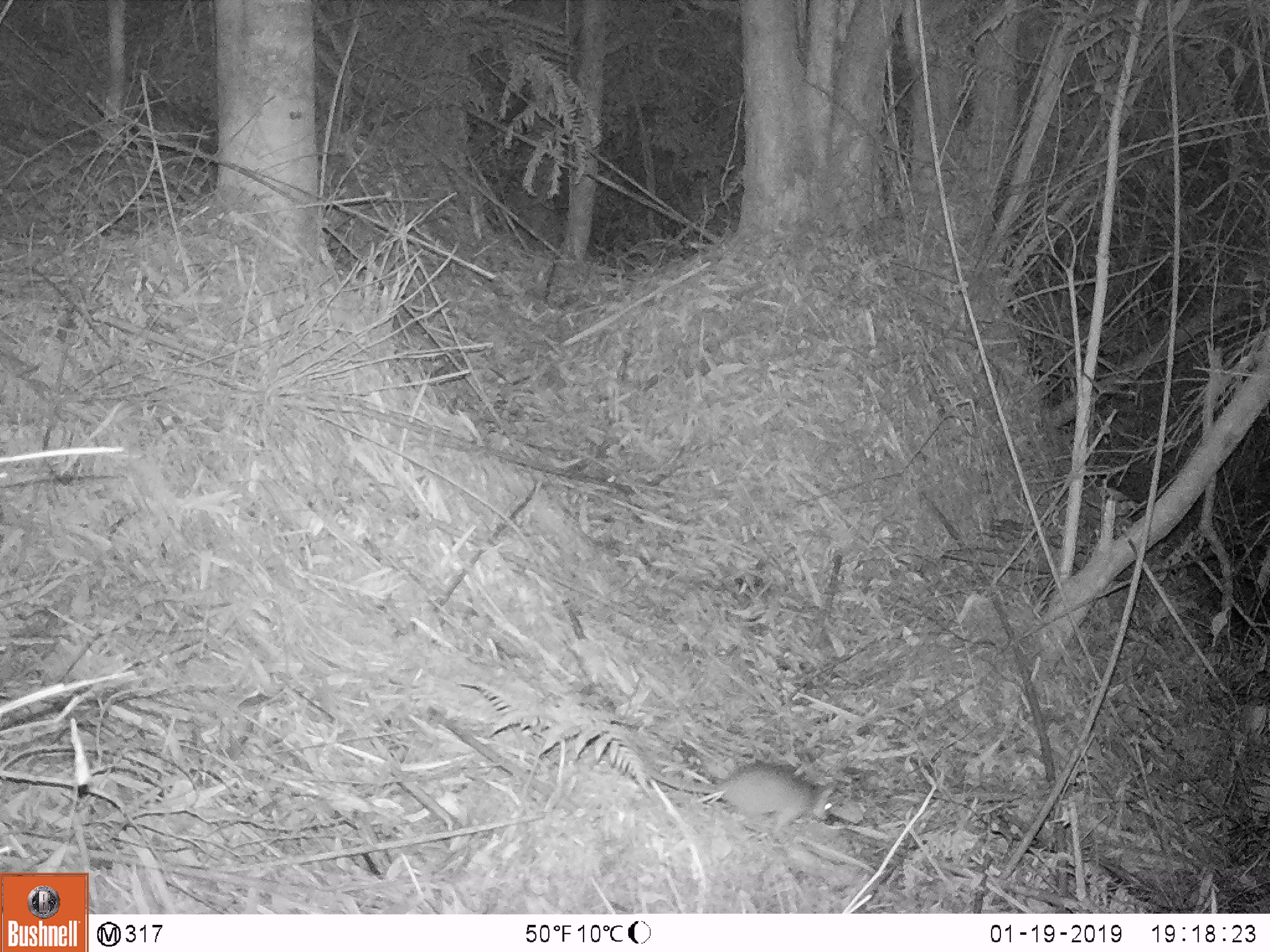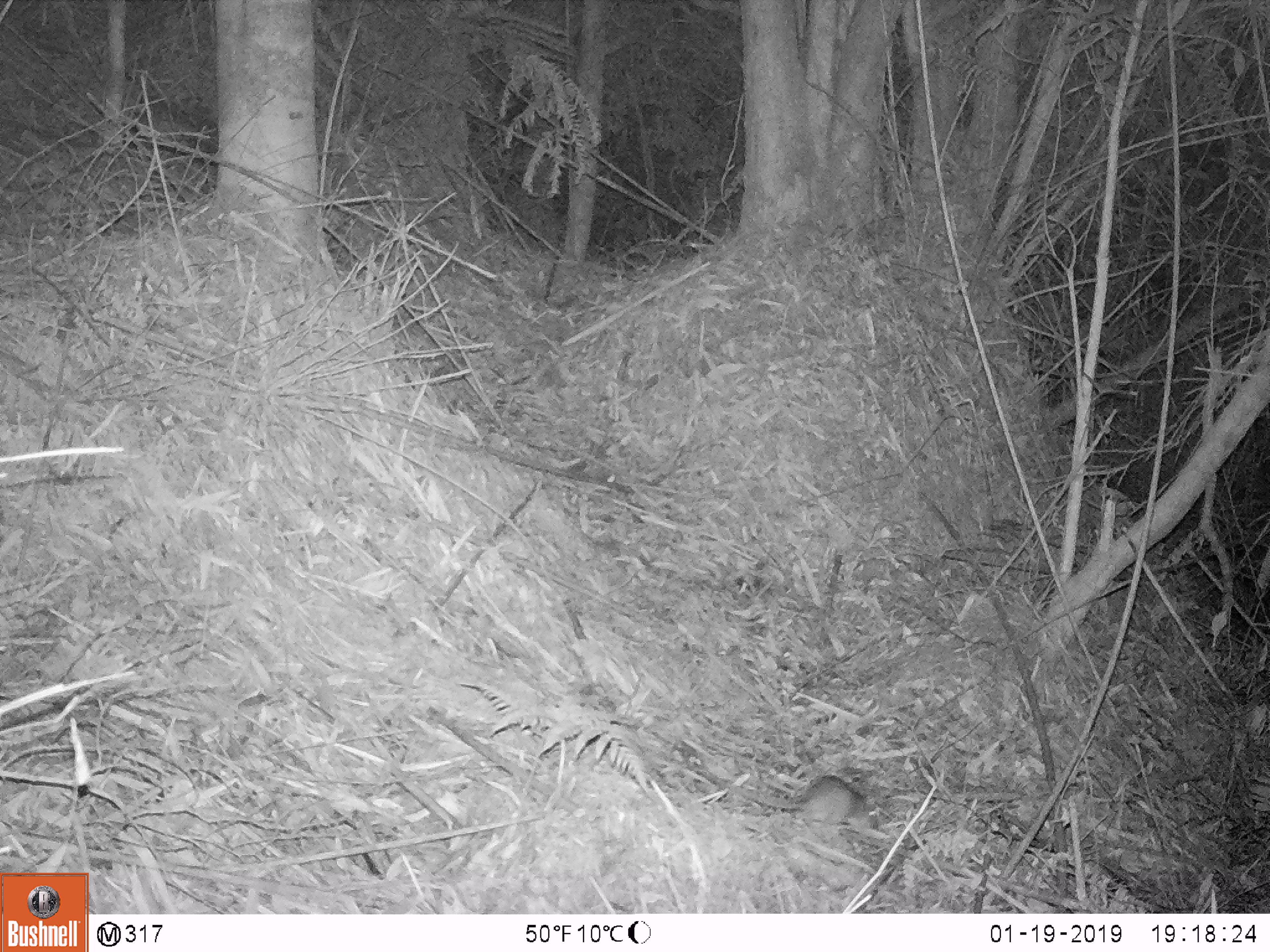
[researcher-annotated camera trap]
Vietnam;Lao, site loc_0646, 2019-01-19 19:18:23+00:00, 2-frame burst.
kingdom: Animalia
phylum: Chordata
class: Mammalia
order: Rodentia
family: Muridae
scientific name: Muridae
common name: old-world mice and rats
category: unidentified murid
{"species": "unidentified murid (old-world mice and rats) (Muridae)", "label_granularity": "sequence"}